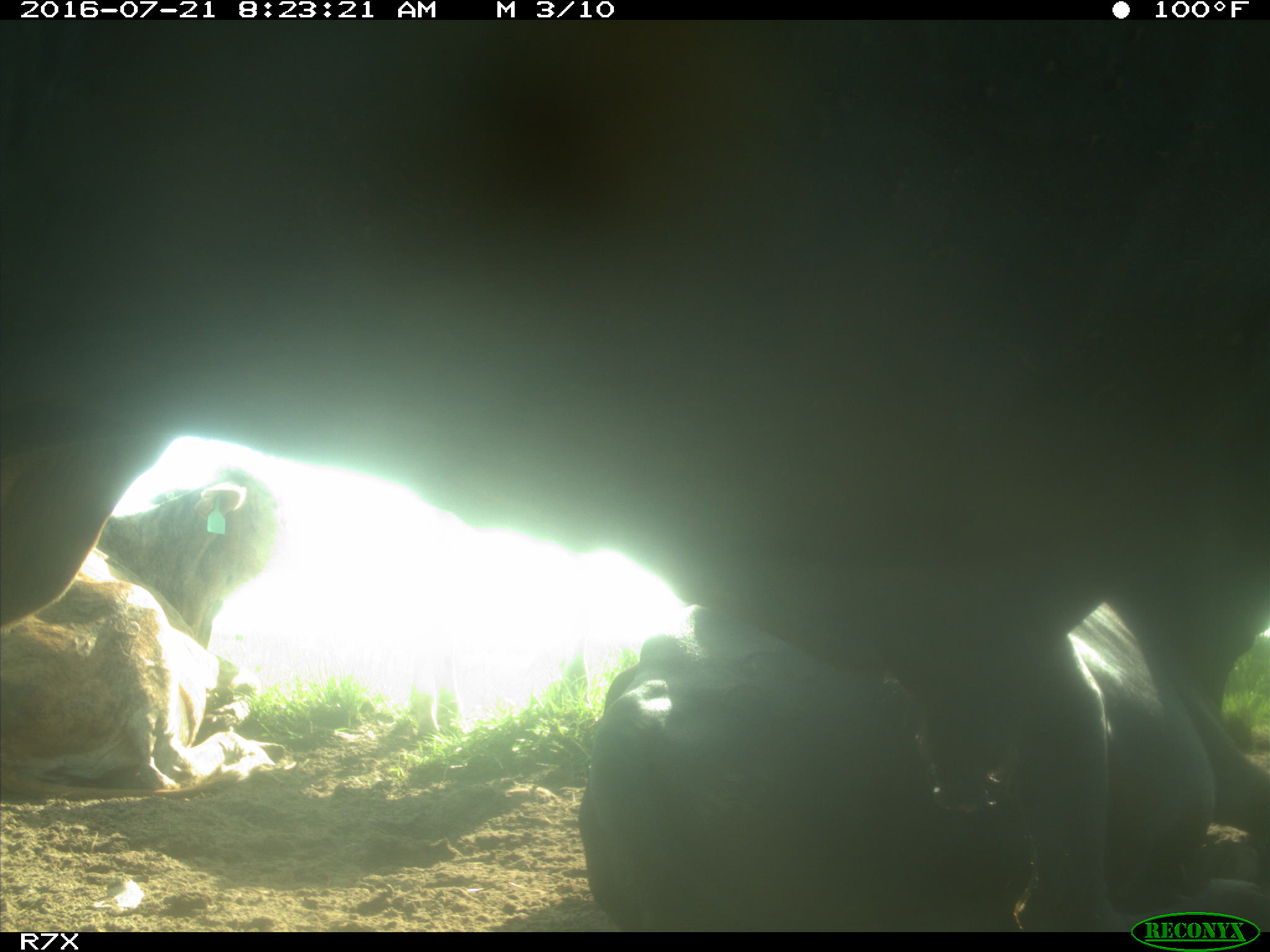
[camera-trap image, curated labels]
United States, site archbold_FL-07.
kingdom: Animalia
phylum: Chordata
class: Mammalia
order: Artiodactyla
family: Bovidae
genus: Bos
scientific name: Bos taurus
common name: domestic cow